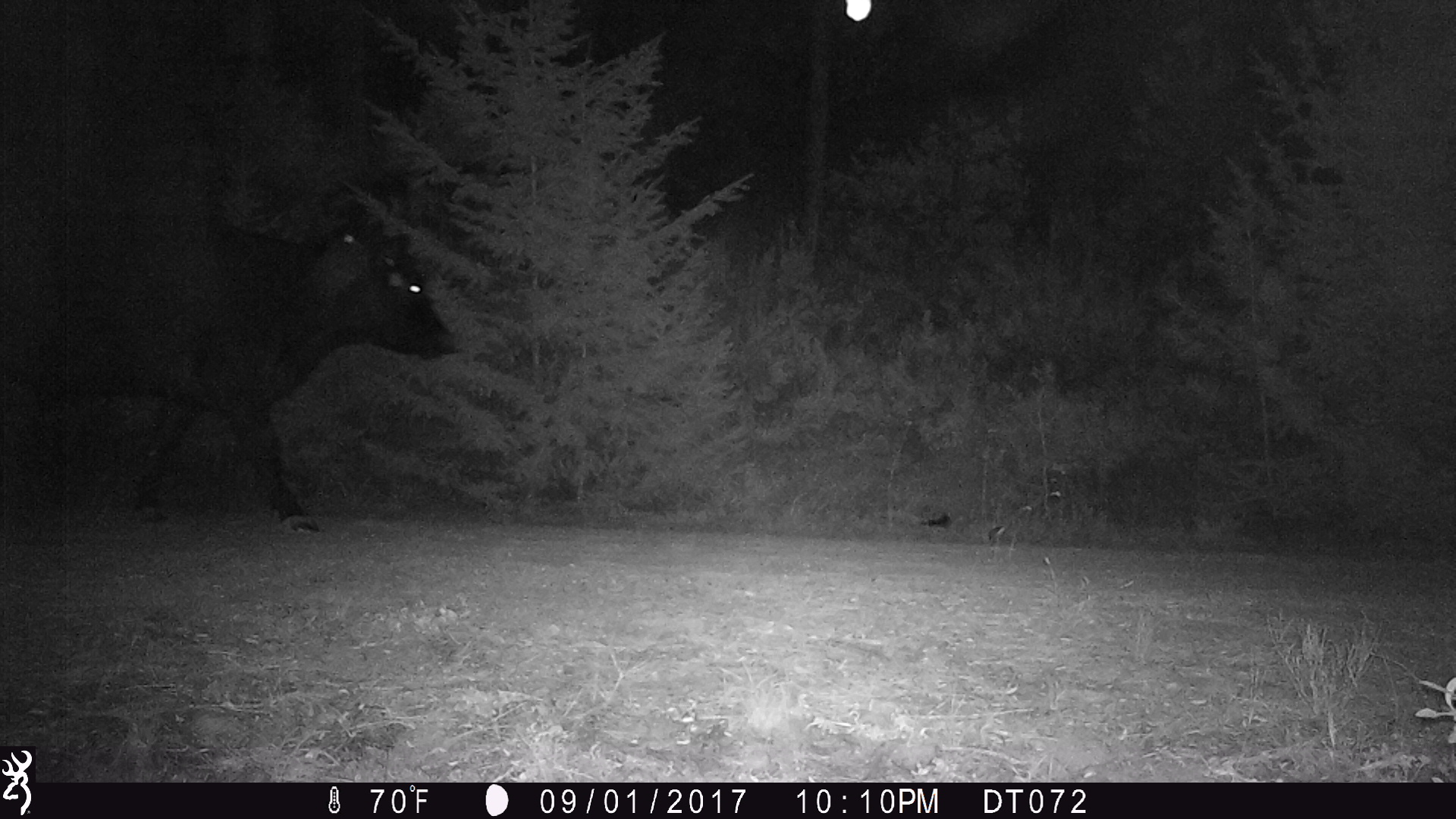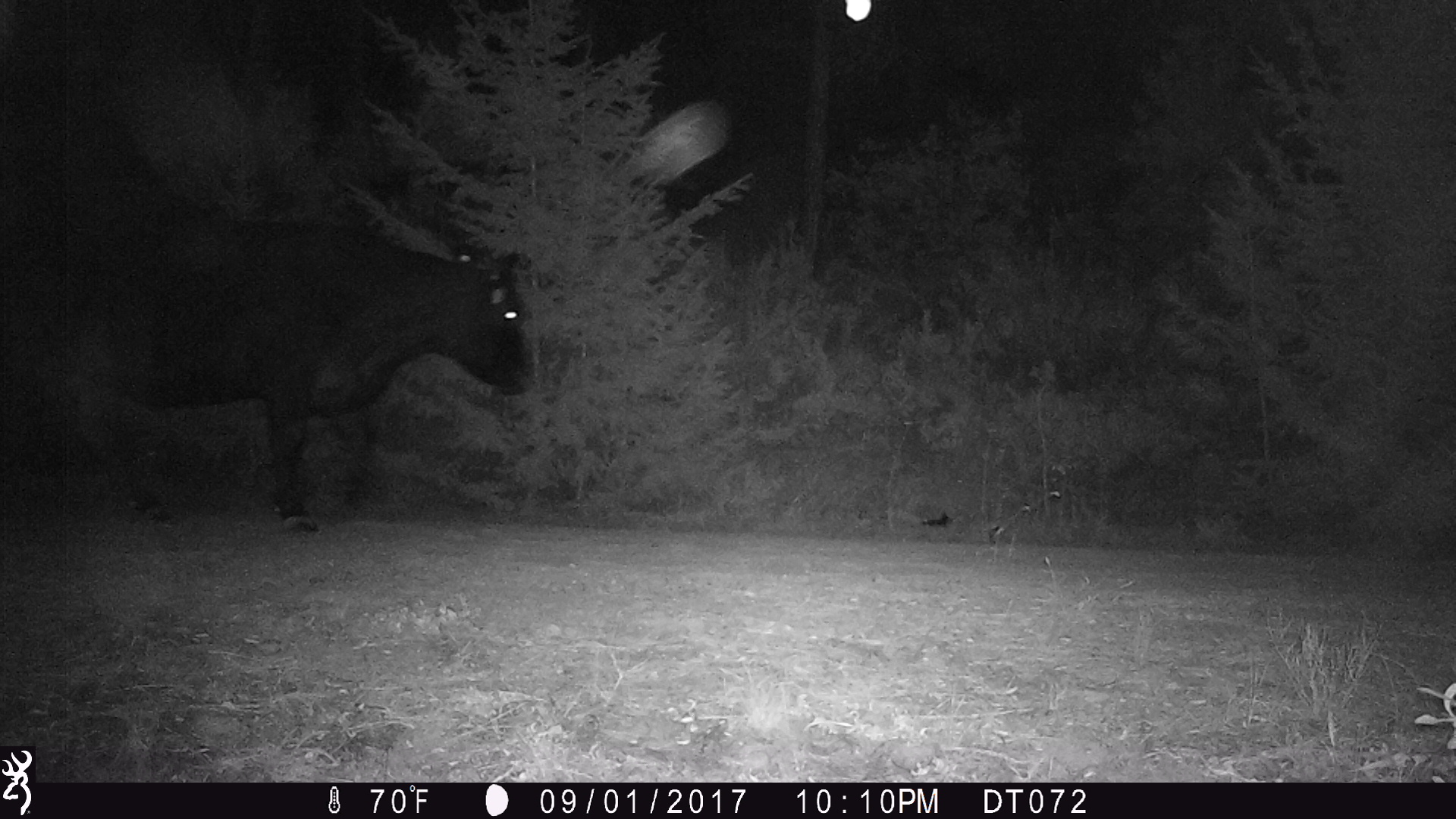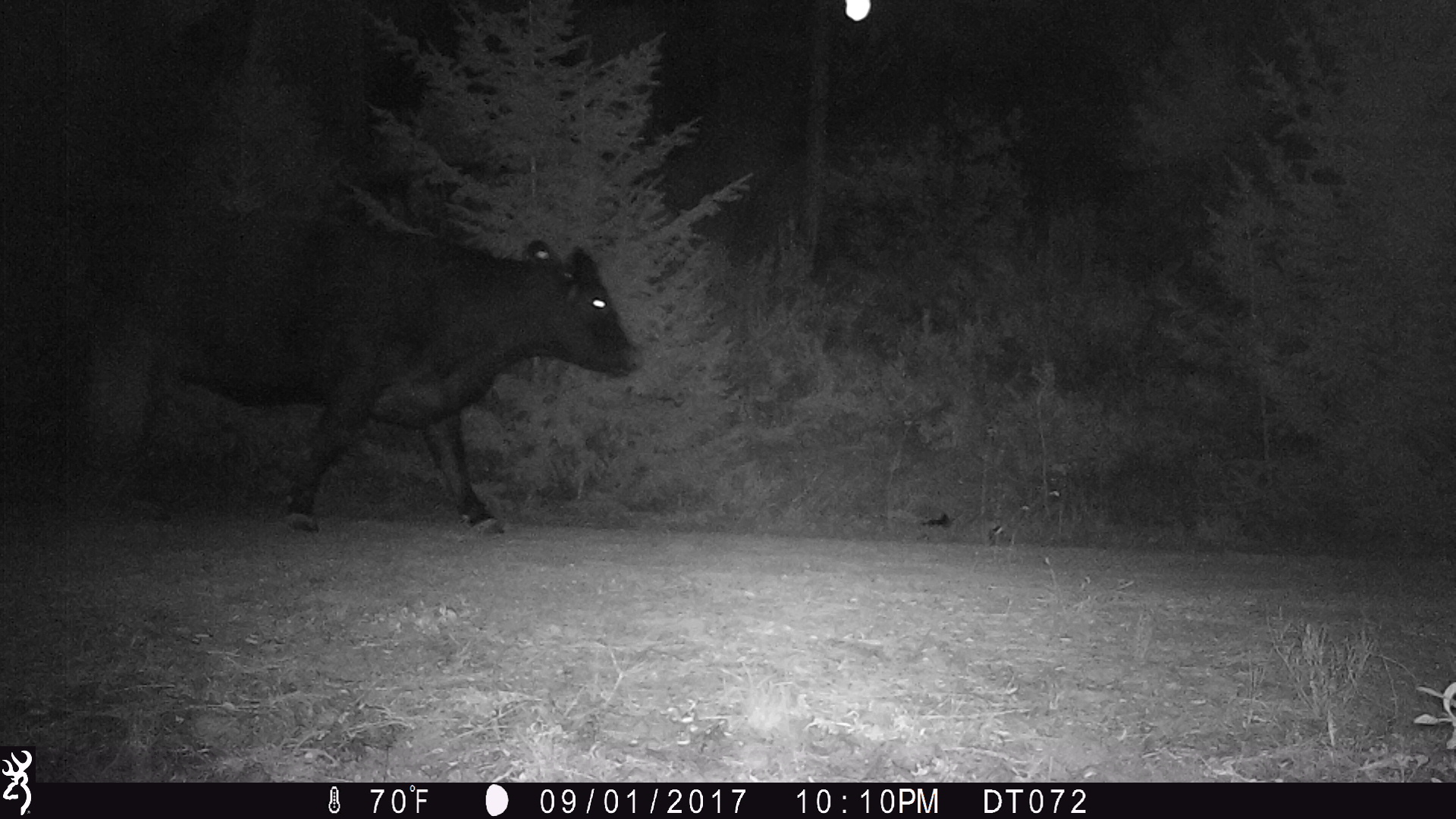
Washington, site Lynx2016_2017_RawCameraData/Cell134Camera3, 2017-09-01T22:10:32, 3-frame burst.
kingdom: Animalia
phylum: Chordata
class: Mammalia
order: Artiodactyla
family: Bovidae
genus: Bos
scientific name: Bos taurus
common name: domestic cattle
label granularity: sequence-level